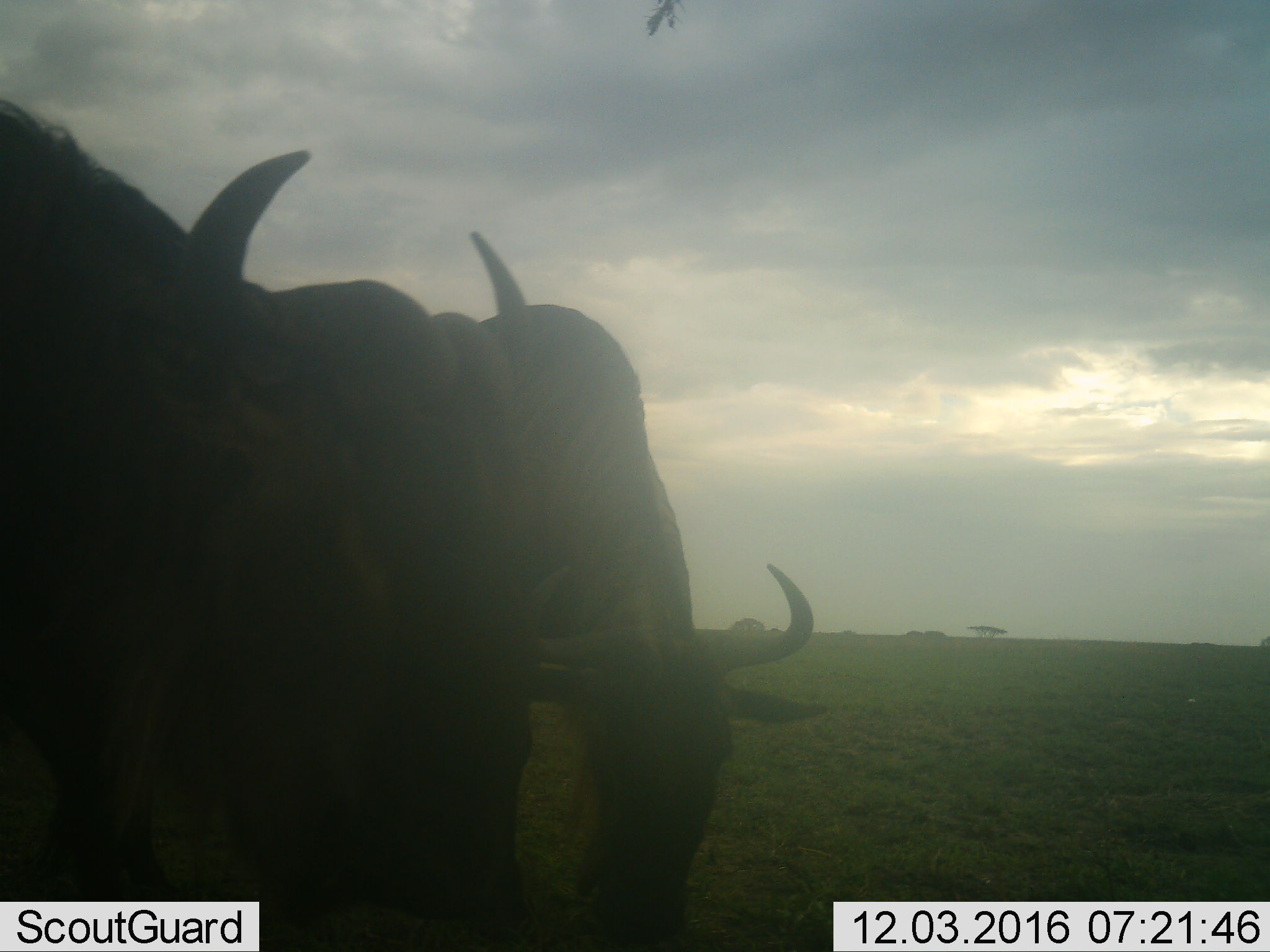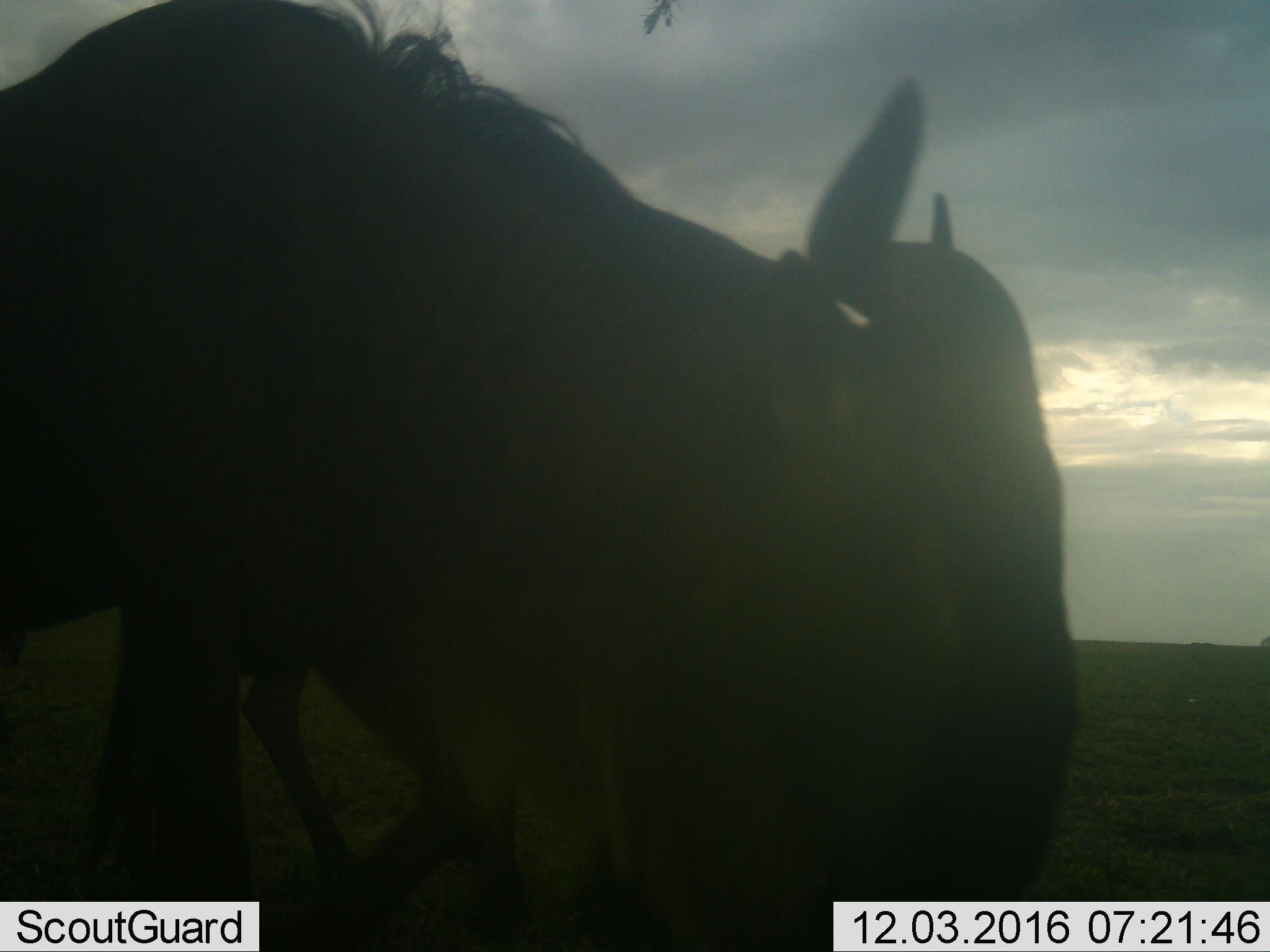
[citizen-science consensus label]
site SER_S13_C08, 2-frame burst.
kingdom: Animalia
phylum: Chordata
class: Mammalia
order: Artiodactyla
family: Bovidae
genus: Connochaetes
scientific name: Connochaetes taurinus taurinus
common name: blue wildebeest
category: wildebeestblue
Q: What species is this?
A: Wildebeestblue (blue wildebeest) (Connochaetes taurinus taurinus).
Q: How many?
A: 2.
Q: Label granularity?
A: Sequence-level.